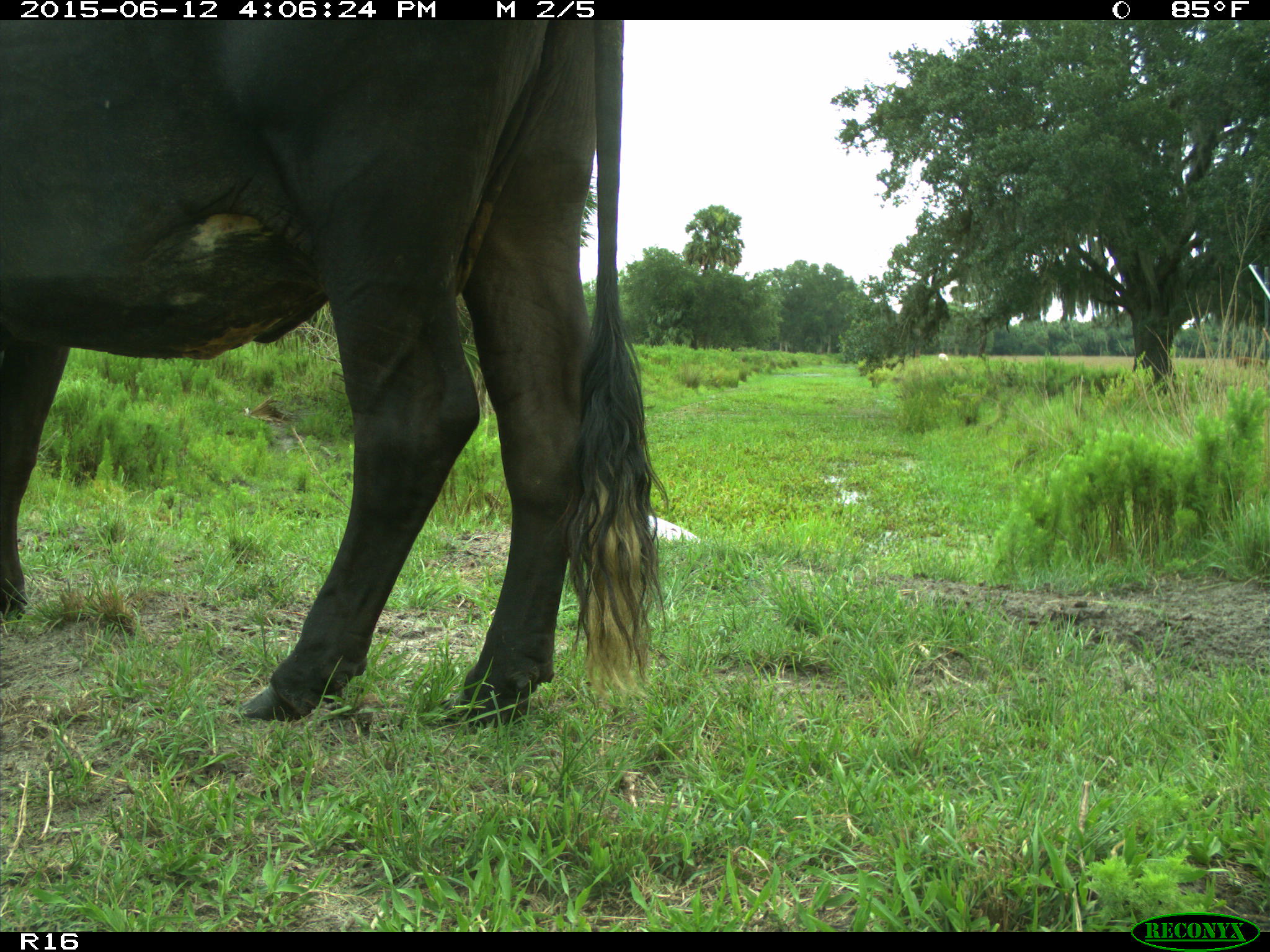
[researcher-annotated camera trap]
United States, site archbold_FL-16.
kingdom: Animalia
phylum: Chordata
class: Mammalia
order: Artiodactyla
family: Bovidae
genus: Bos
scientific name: Bos taurus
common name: domestic cow